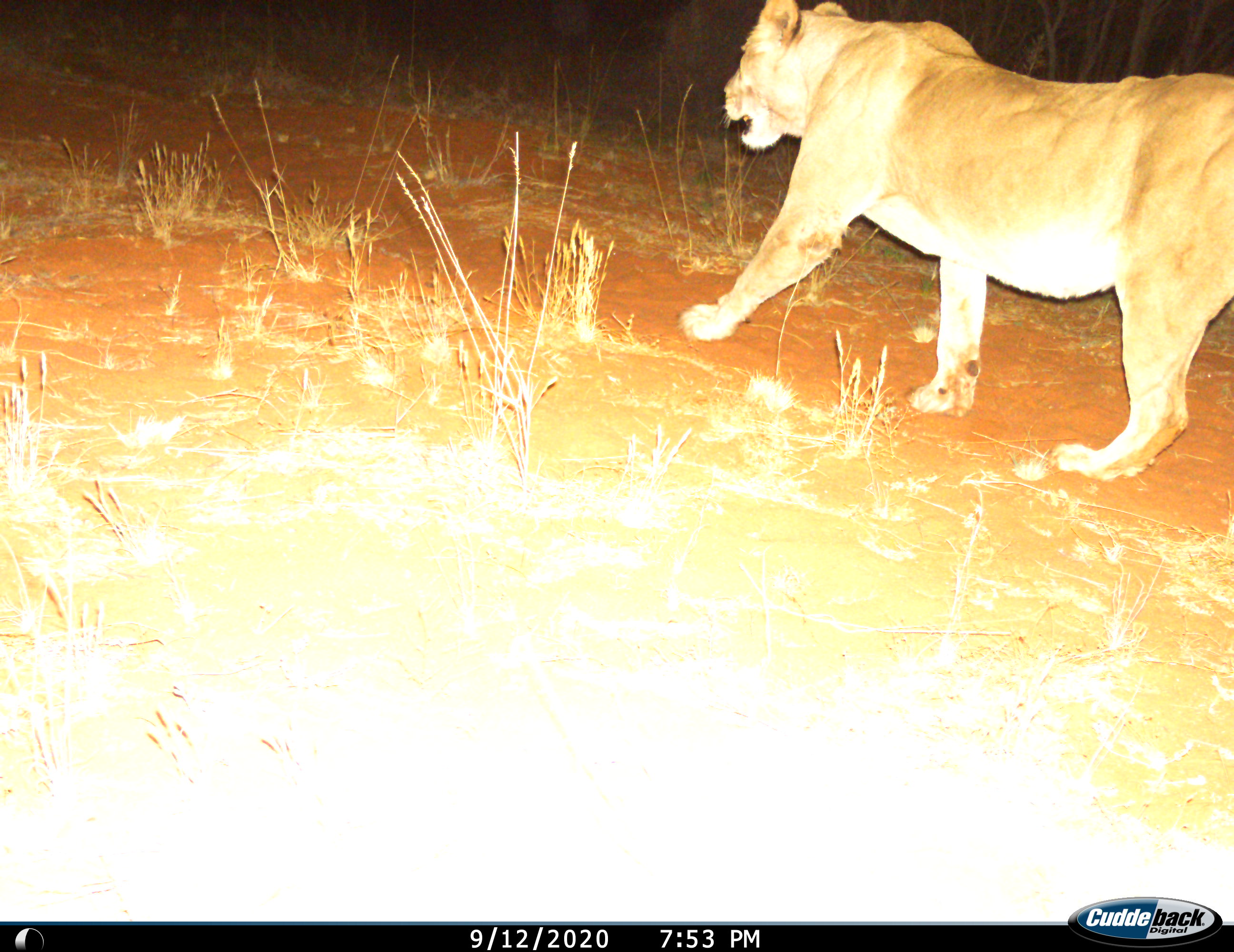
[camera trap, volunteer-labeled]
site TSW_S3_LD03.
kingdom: Animalia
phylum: Chordata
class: Mammalia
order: Carnivora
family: Felidae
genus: Panthera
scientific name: Panthera leo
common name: lion female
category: lionfemale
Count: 1.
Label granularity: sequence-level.